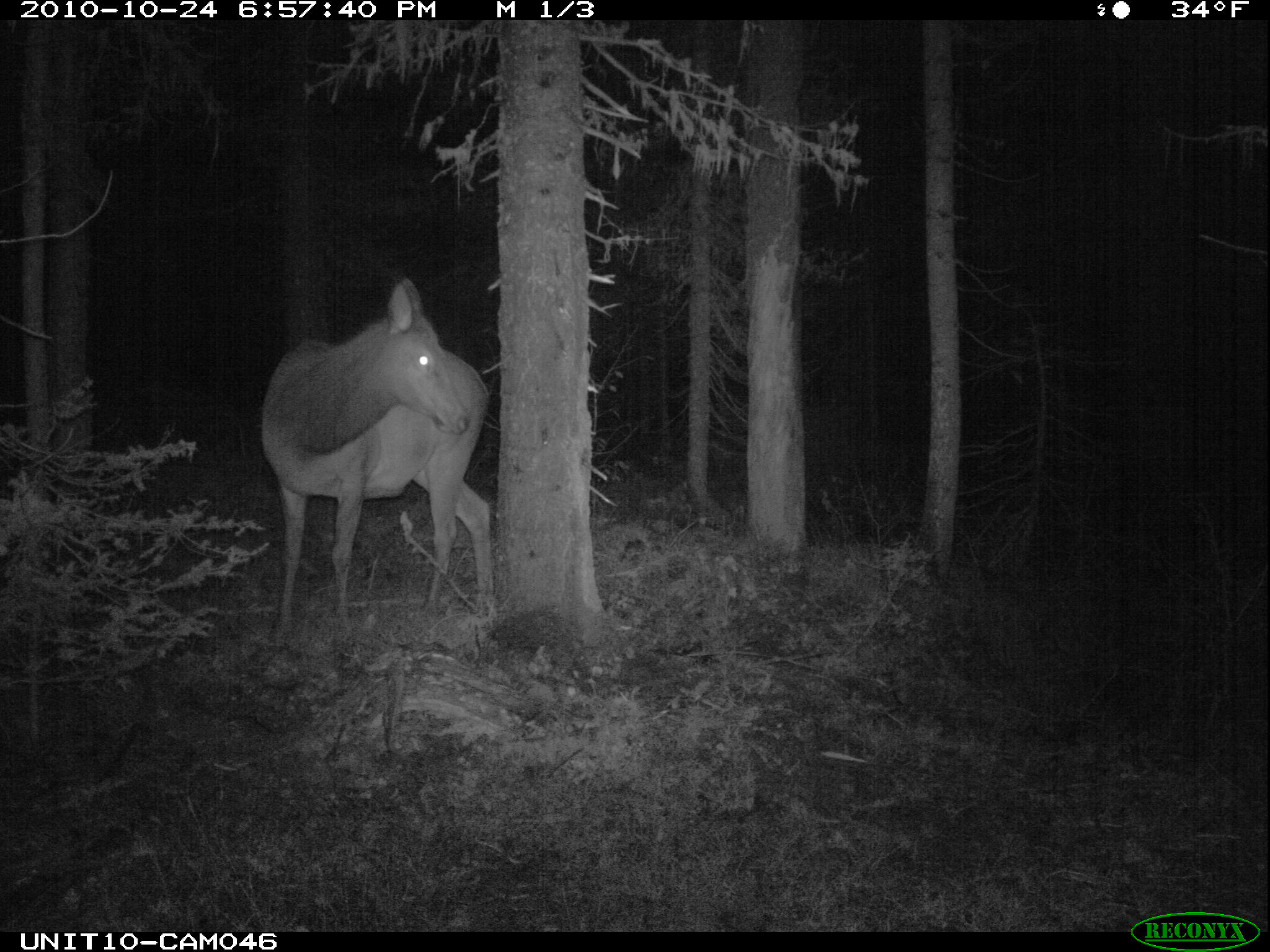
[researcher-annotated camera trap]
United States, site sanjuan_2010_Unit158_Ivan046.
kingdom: Animalia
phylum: Chordata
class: Mammalia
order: Artiodactyla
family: Cervidae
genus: Cervus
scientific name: Cervus elaphus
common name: red deer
Cervus elaphus (red deer).